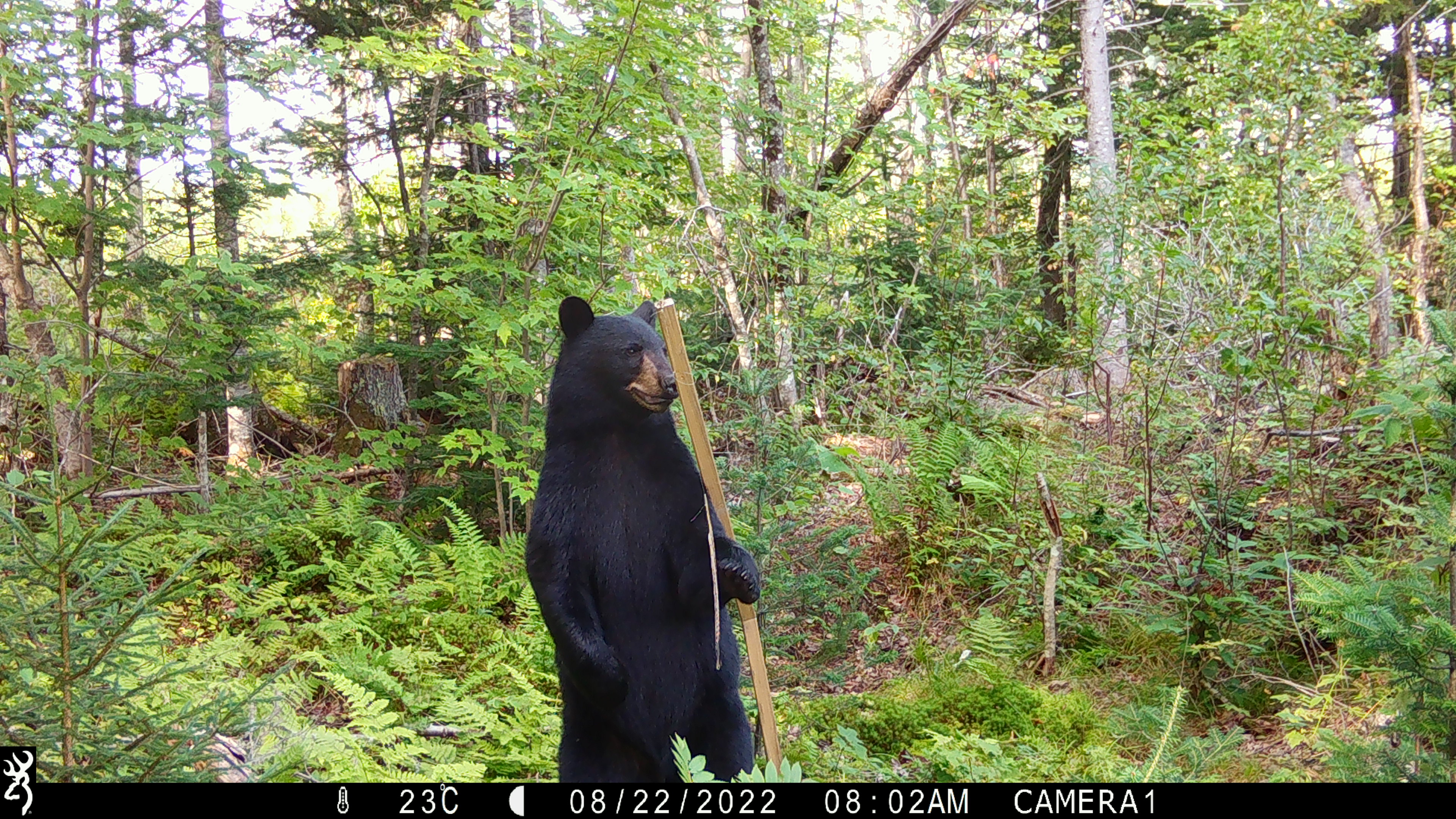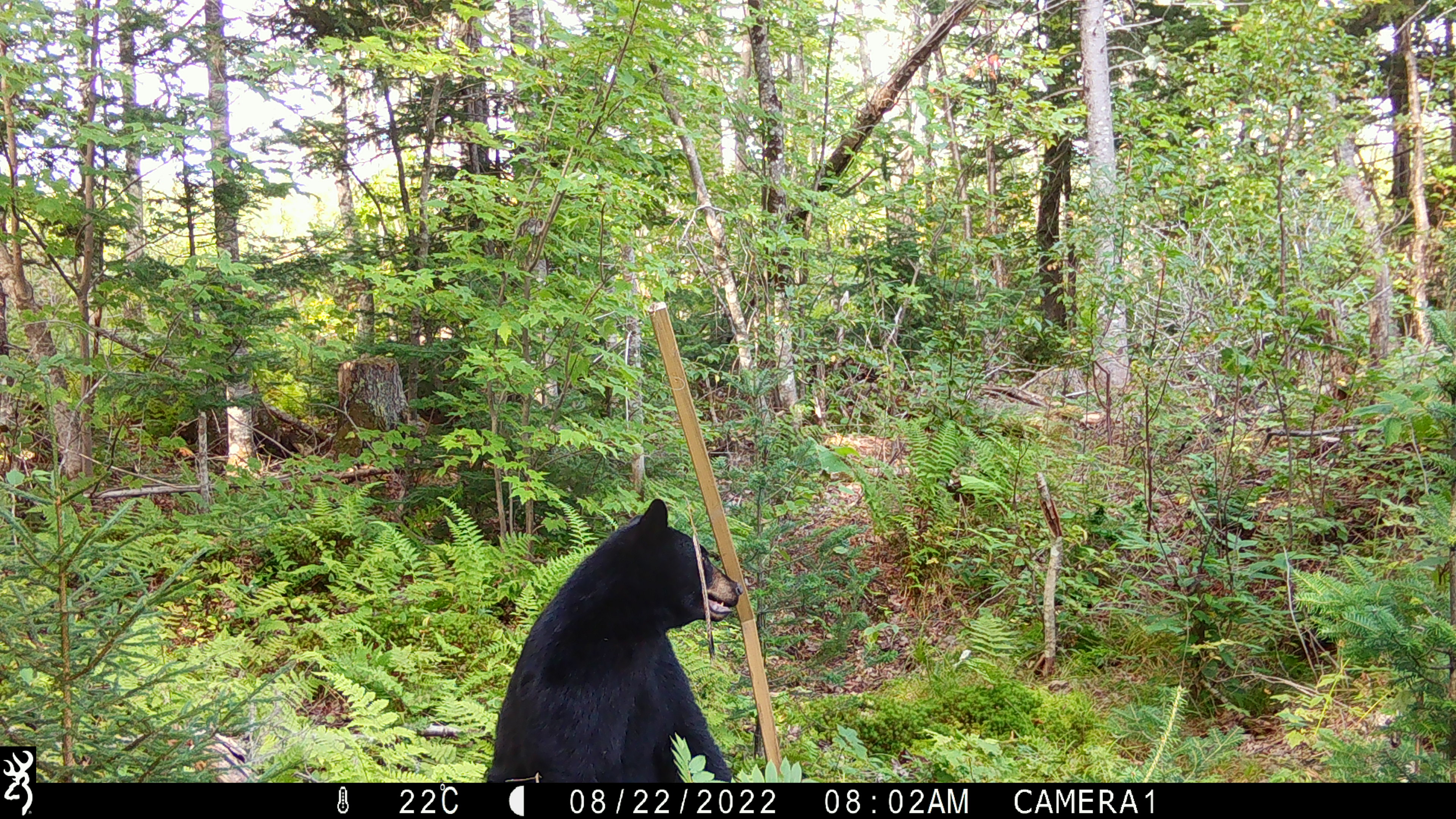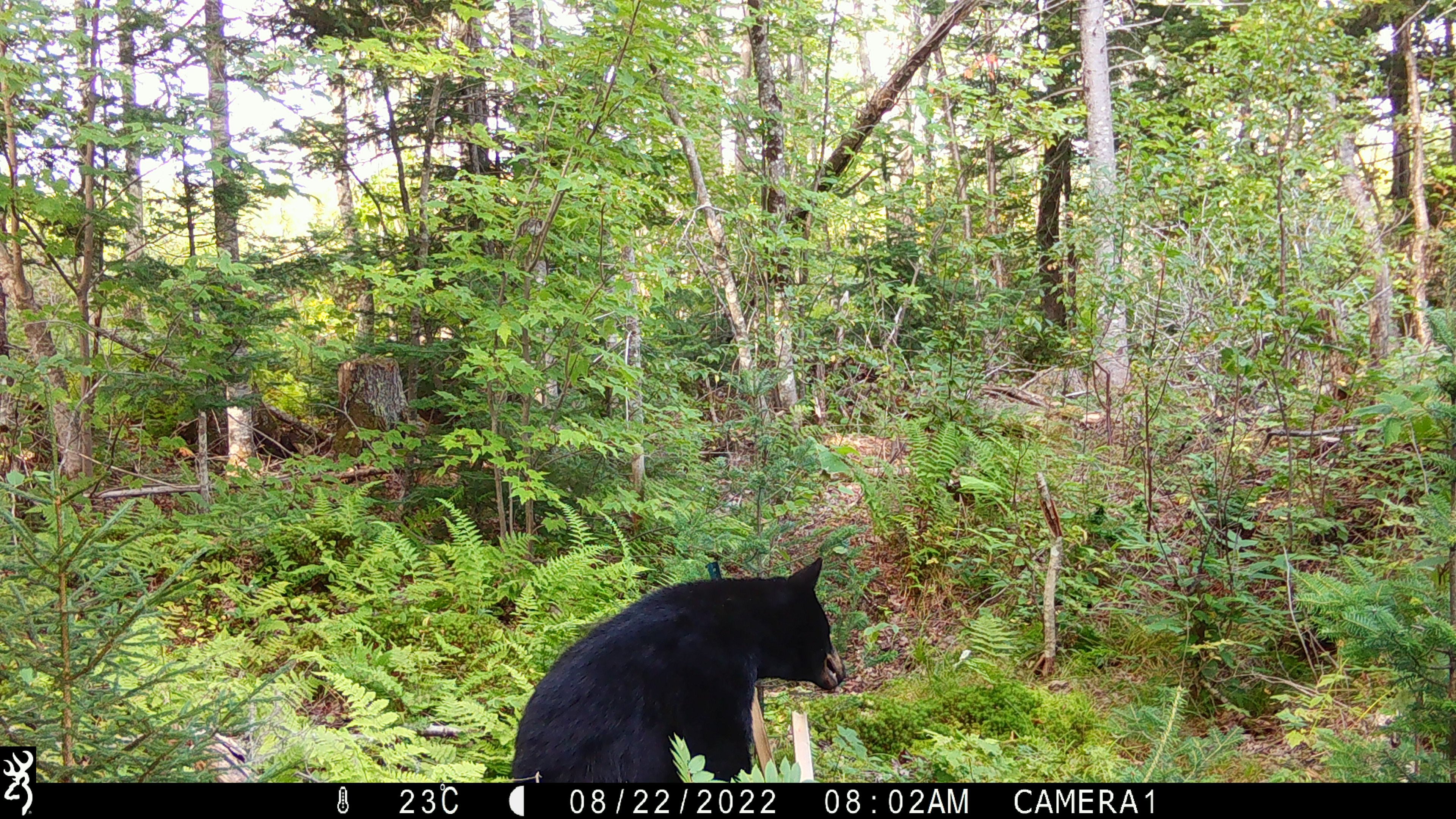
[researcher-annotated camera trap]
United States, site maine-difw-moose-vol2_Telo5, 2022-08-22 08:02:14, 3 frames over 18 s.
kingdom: Animalia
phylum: Chordata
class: Mammalia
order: Carnivora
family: Ursidae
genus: Ursus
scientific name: Ursus americanus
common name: black bear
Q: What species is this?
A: Black bear (Ursus americanus).